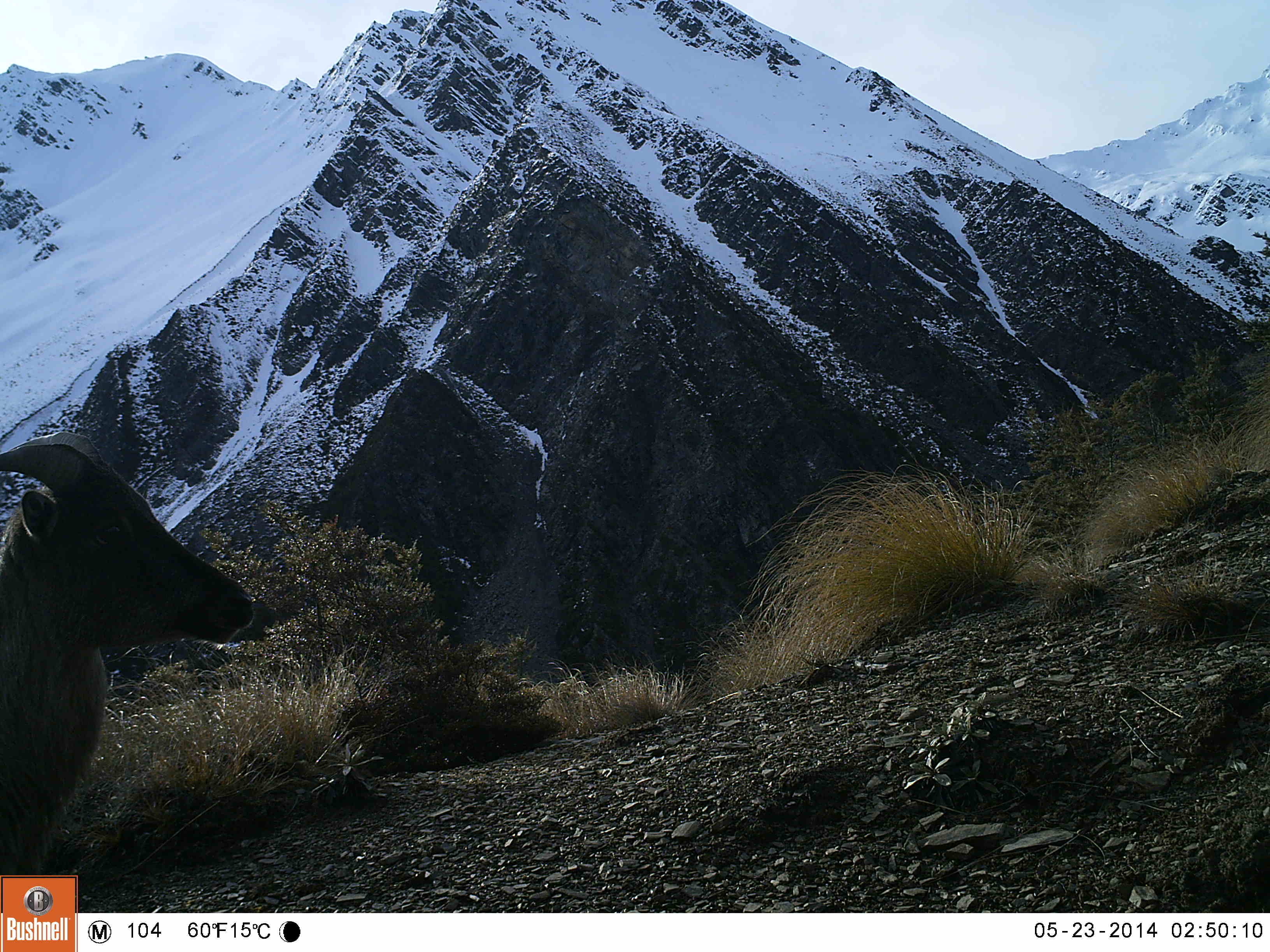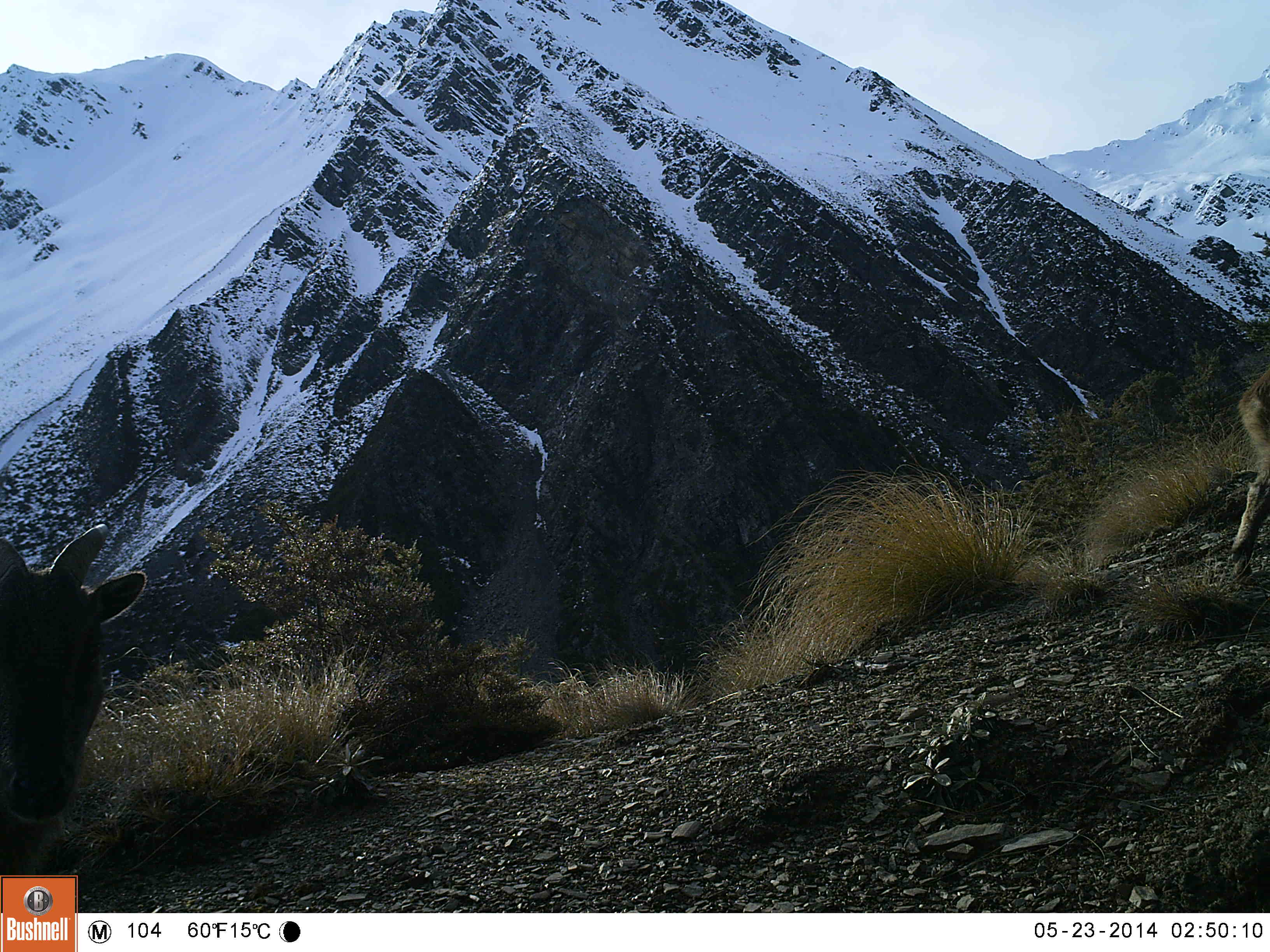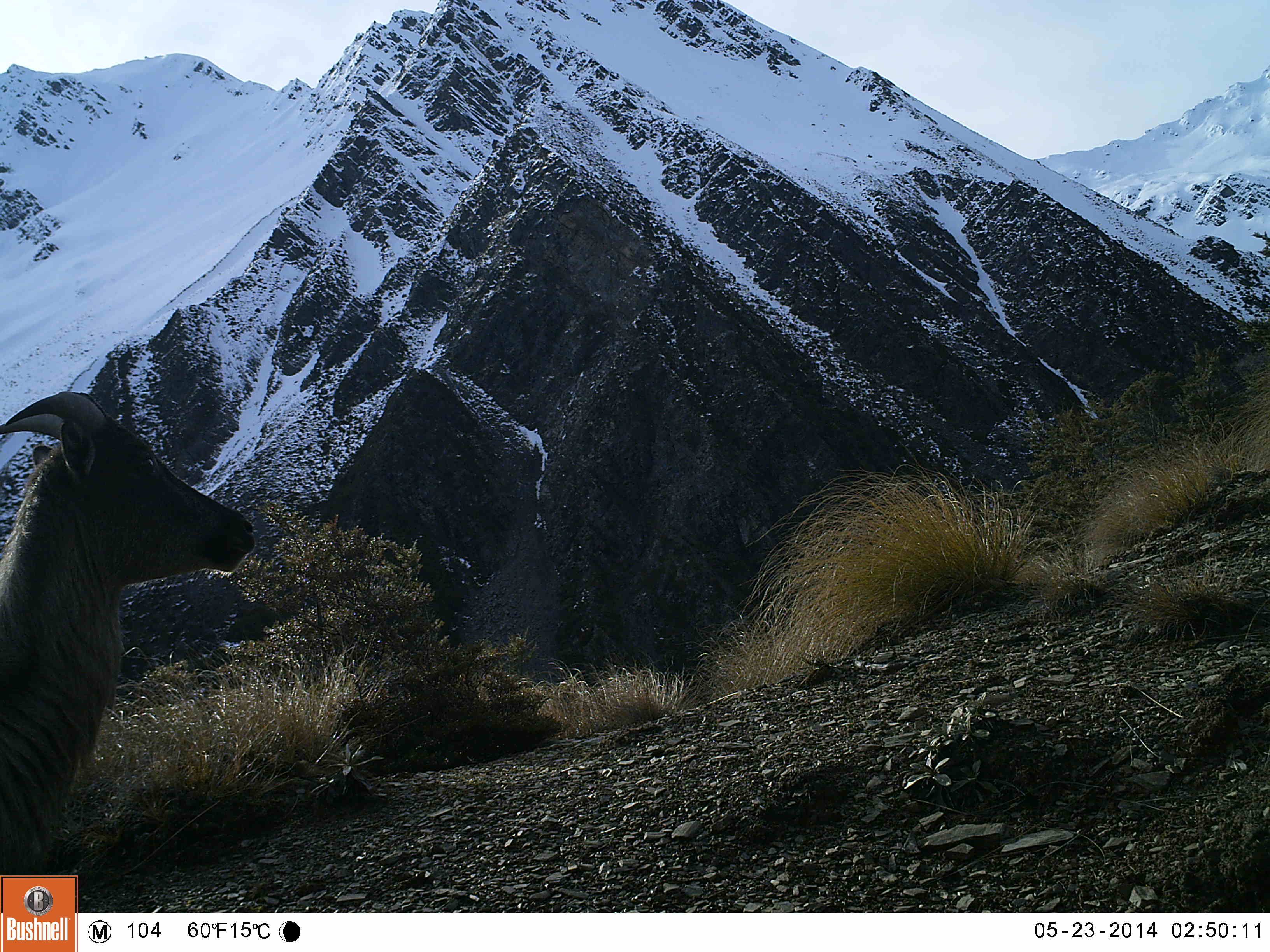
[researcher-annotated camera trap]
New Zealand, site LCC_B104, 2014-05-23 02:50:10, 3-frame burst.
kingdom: Animalia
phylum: Chordata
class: Mammalia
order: Artiodactyla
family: Bovidae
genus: Nilgiritragus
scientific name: Nilgiritragus hylocrius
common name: tahr